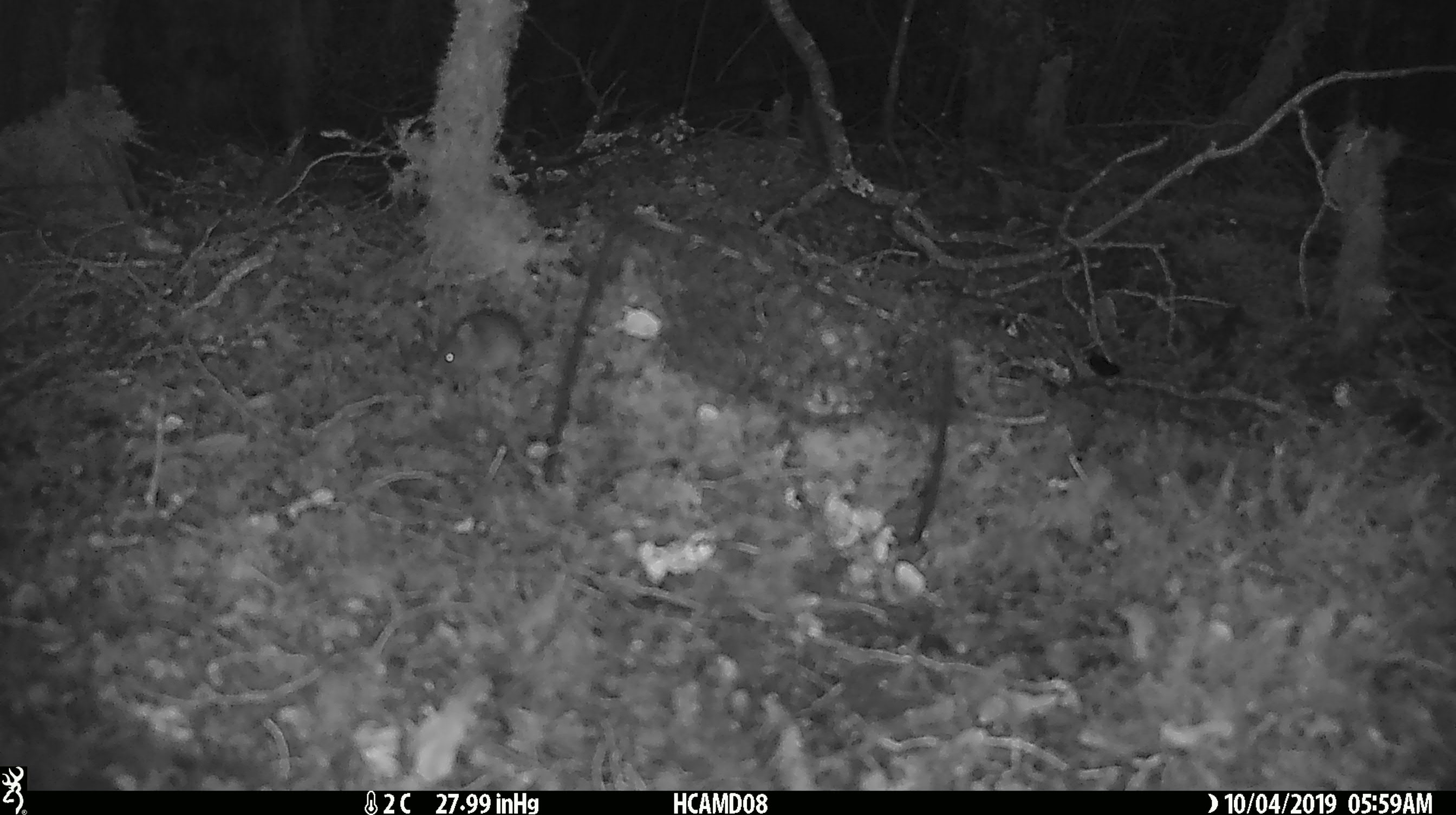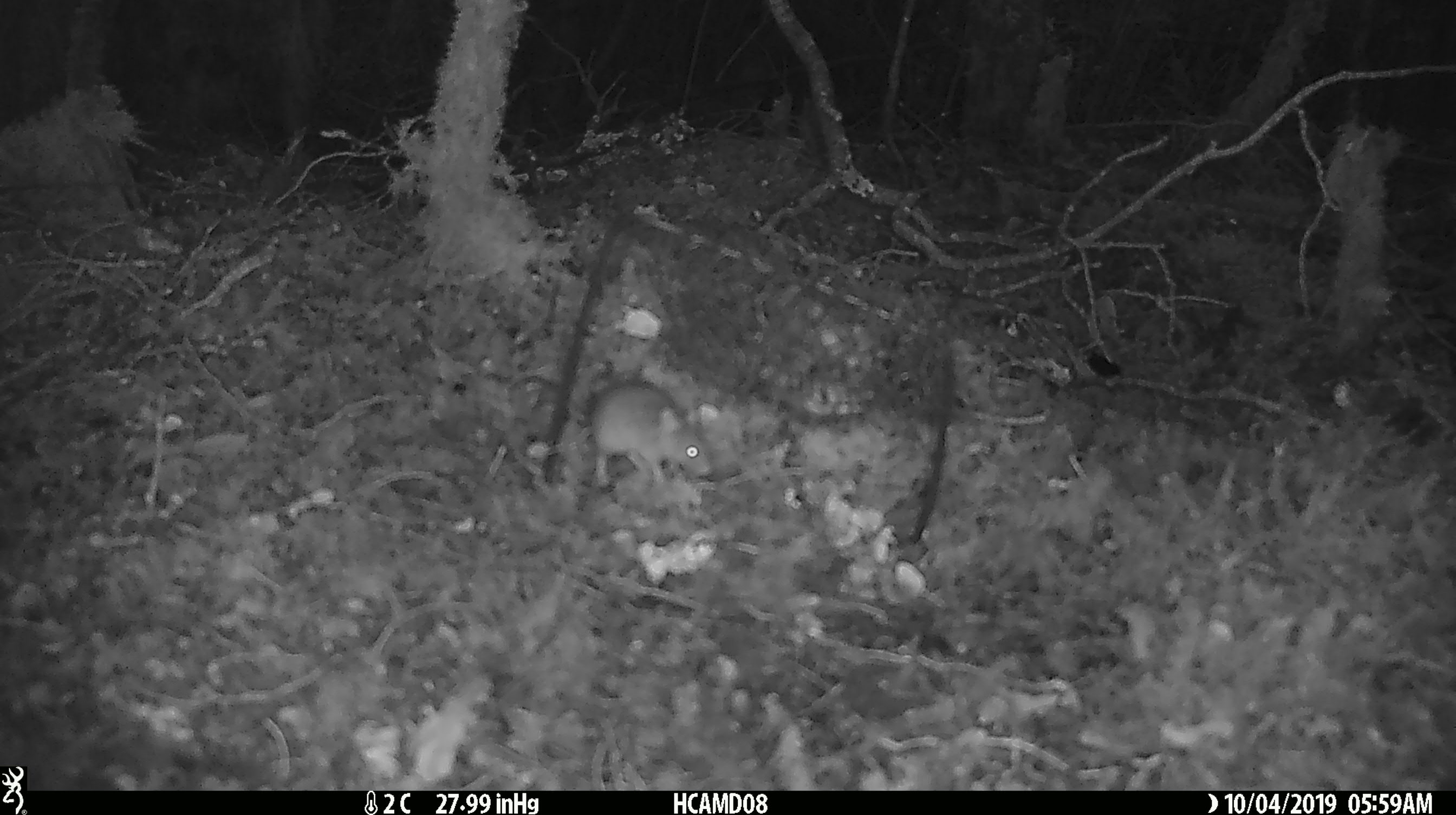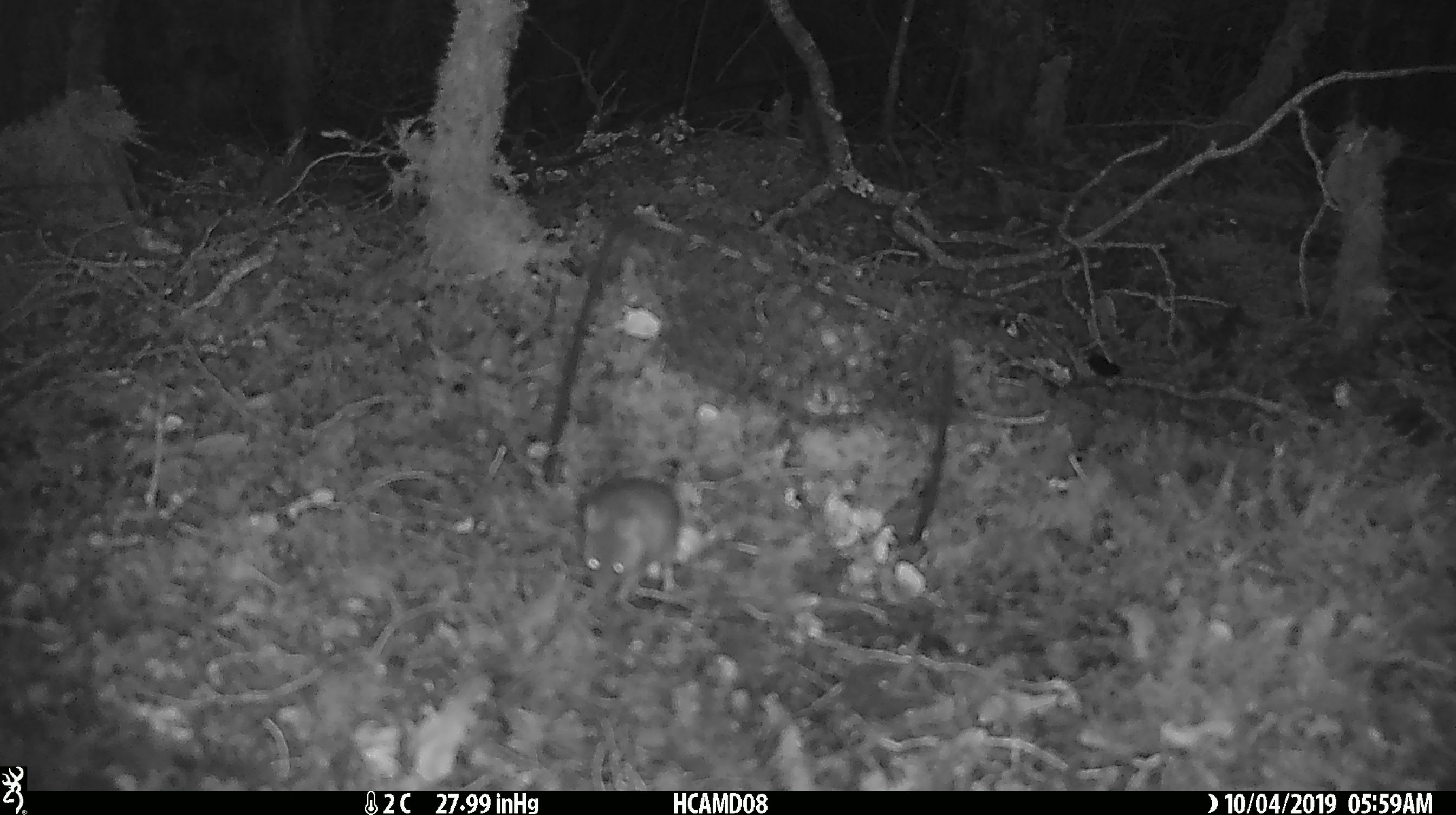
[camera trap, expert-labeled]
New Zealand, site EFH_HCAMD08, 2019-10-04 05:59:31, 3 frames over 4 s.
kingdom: Animalia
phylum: Chordata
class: Mammalia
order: Rodentia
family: Muridae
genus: Mus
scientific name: Mus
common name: mouse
Mouse (Mus).